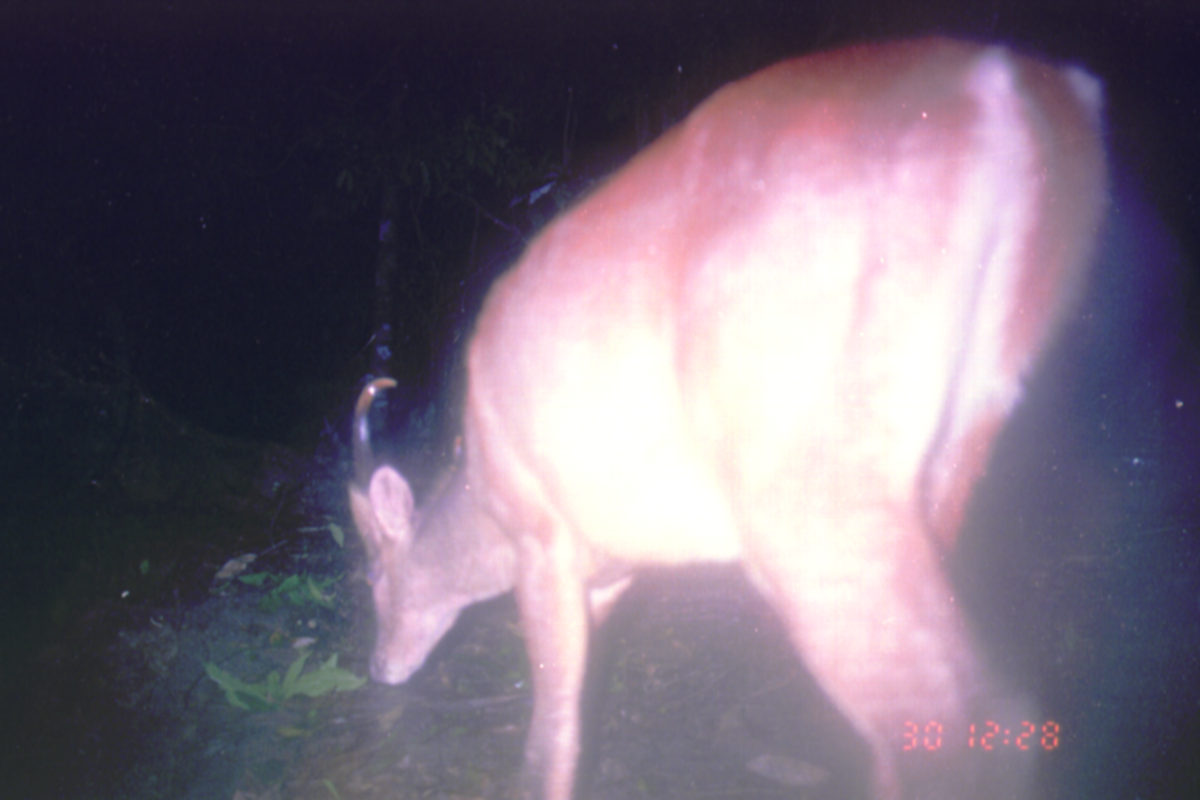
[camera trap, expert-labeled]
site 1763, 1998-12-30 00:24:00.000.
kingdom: Animalia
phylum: Chordata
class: Mammalia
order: Artiodactyla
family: Cervidae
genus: Muntiacus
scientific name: Muntiacus muntjak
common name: southern red muntjac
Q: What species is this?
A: Muntiacus muntjak (southern red muntjac).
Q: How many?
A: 1.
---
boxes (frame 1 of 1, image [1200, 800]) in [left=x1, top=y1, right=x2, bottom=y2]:
muntiacus muntjak: [left=340, top=27, right=1112, bottom=799]